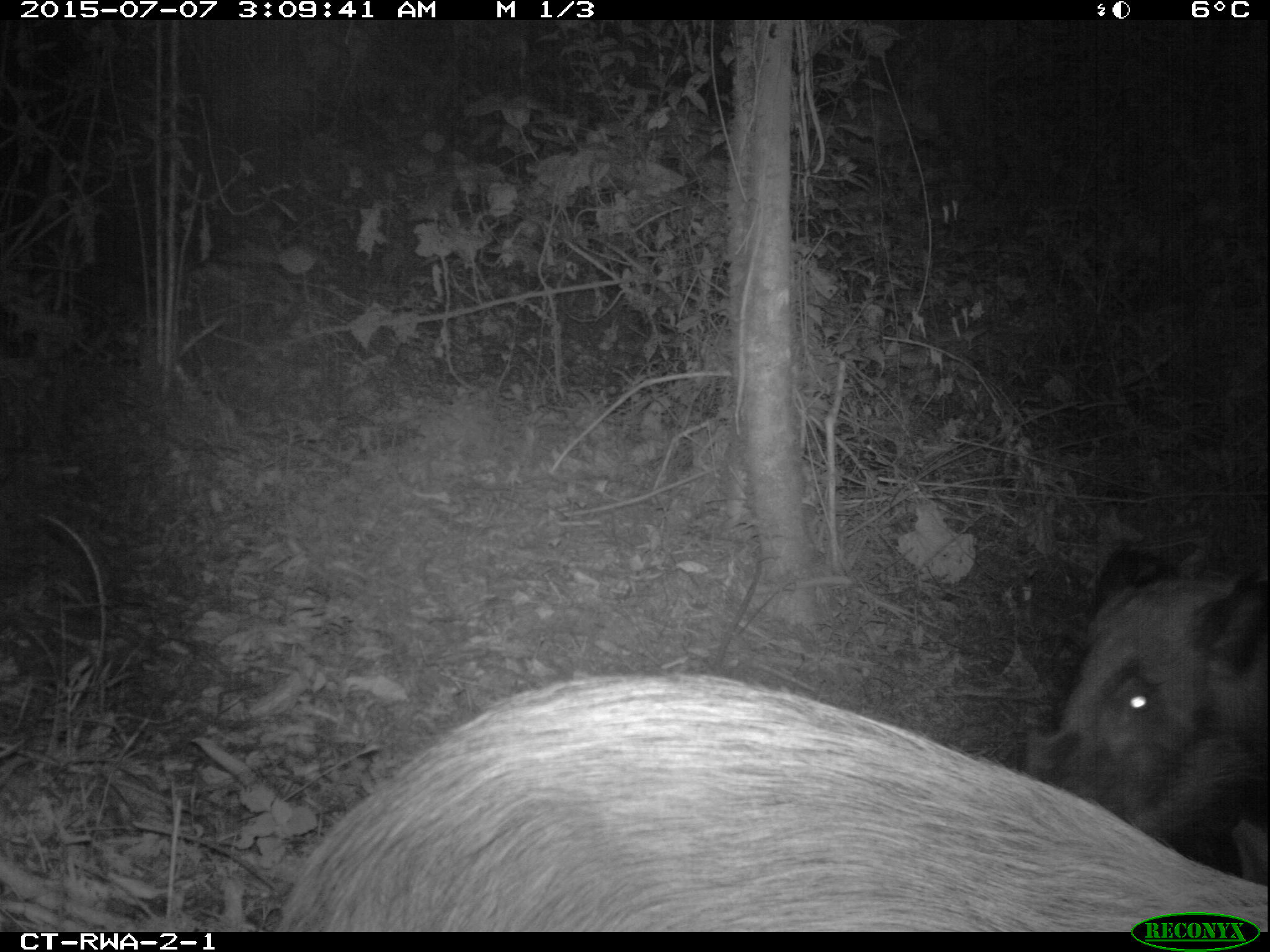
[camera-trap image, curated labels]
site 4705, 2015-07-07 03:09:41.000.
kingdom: Animalia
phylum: Chordata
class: Mammalia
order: Artiodactyla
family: Suidae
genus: Potamochoerus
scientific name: Potamochoerus larvatus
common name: bushpig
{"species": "Potamochoerus larvatus (bushpig)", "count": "2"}